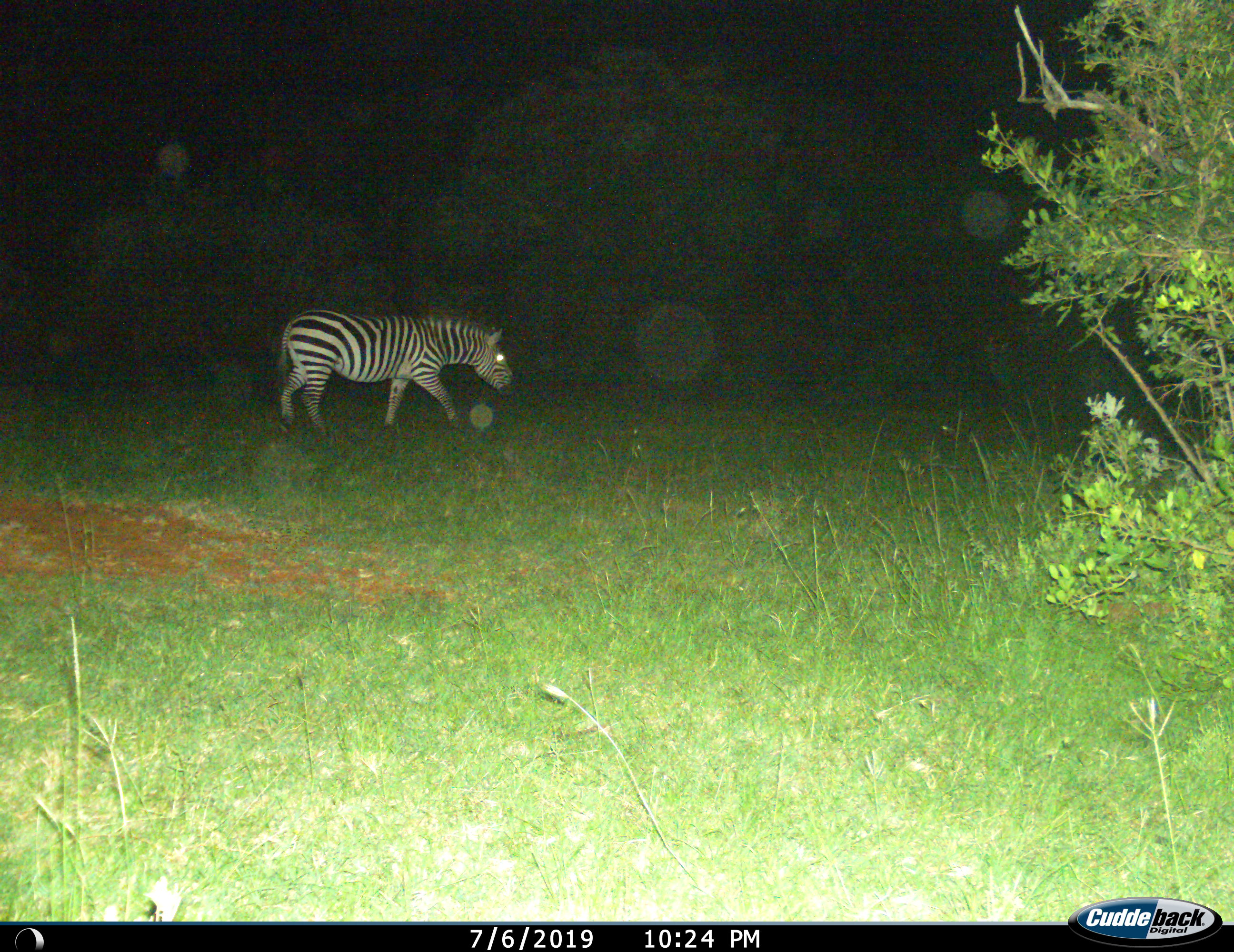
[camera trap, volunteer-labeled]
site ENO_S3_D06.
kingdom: Animalia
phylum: Chordata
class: Mammalia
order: Perissodactyla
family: Equidae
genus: Equus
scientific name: Equus quagga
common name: plains zebra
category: zebraplains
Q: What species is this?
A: Zebraplains (plains zebra) (Equus quagga).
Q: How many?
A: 1.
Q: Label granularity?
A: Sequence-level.